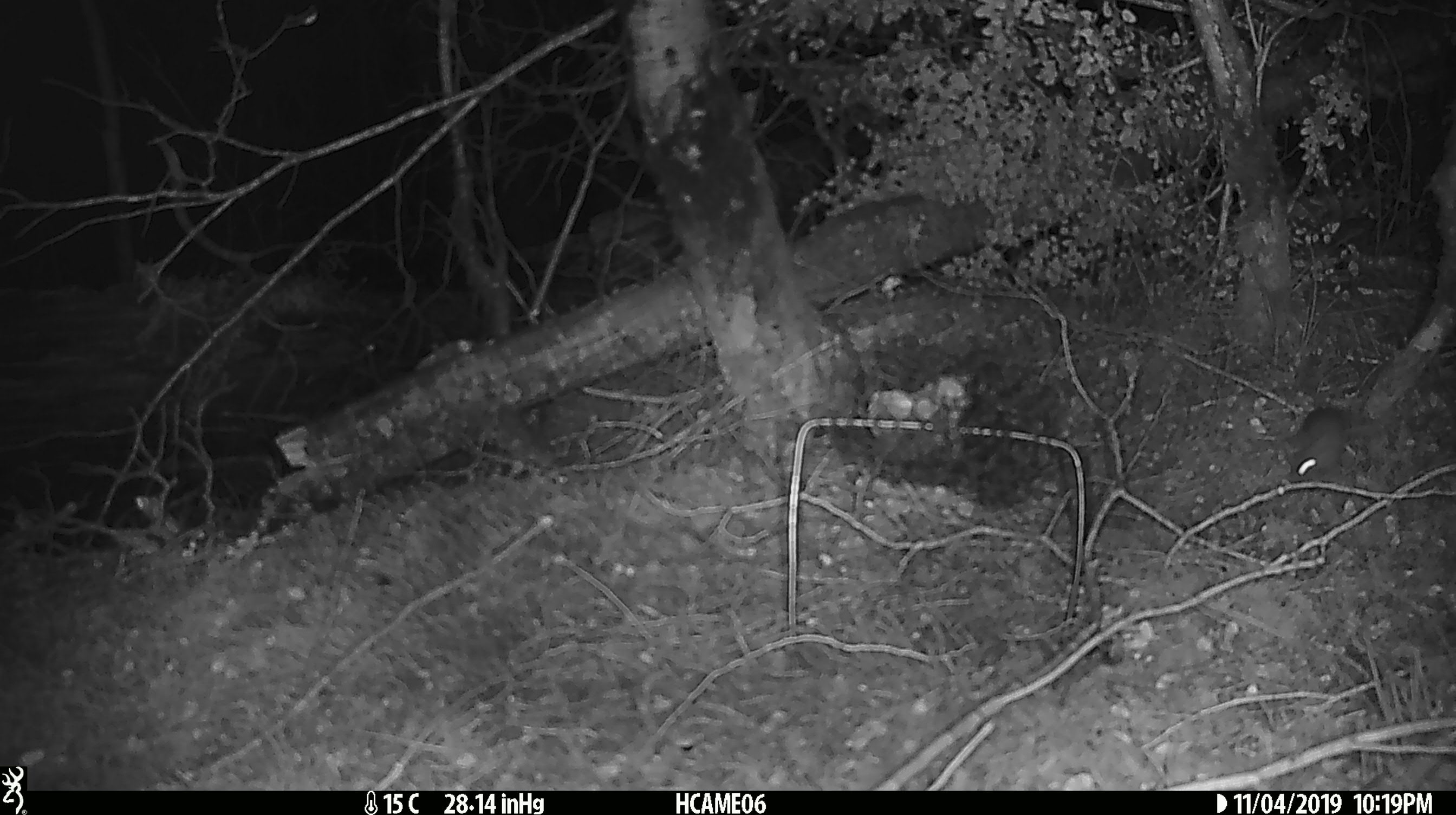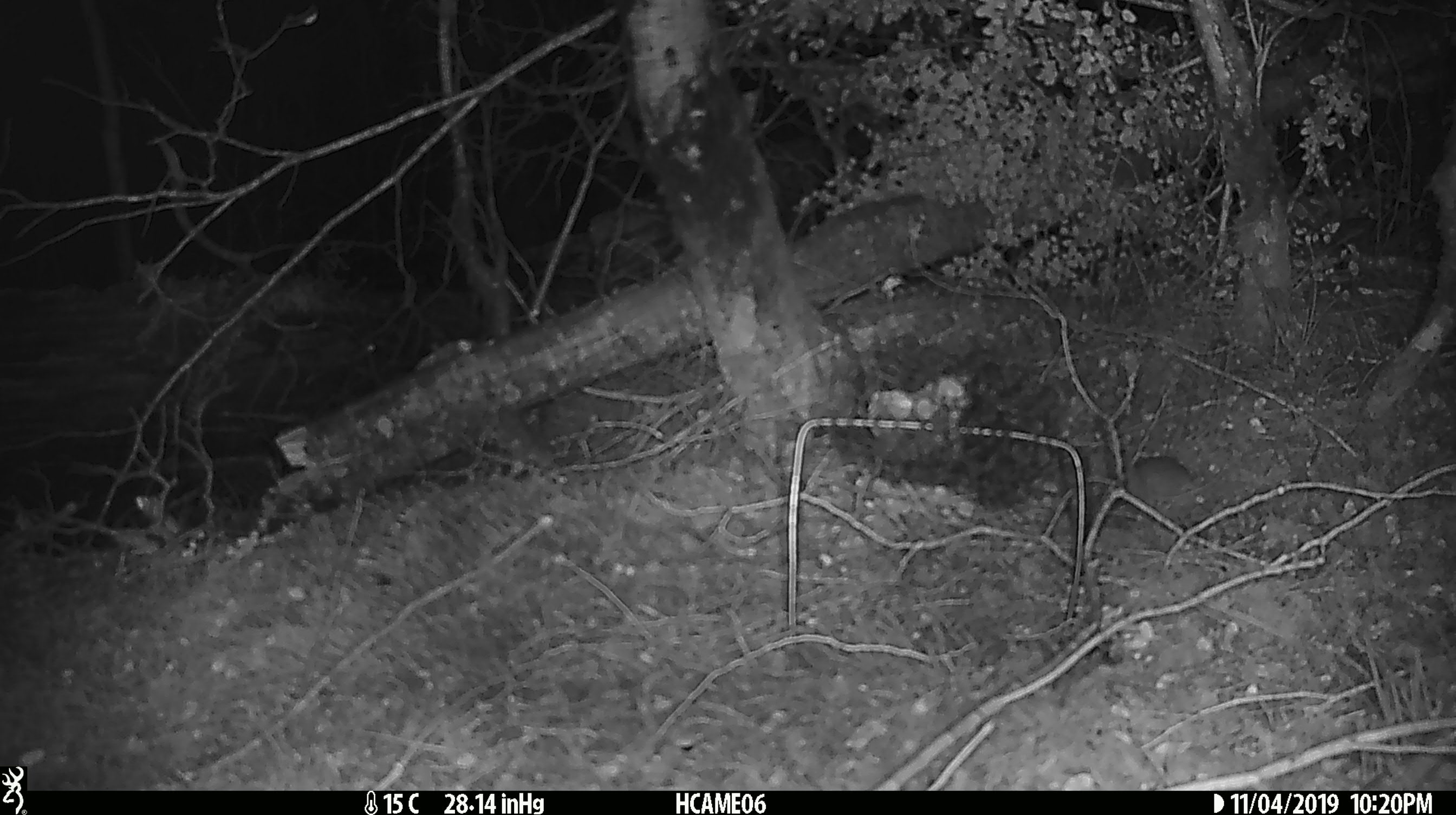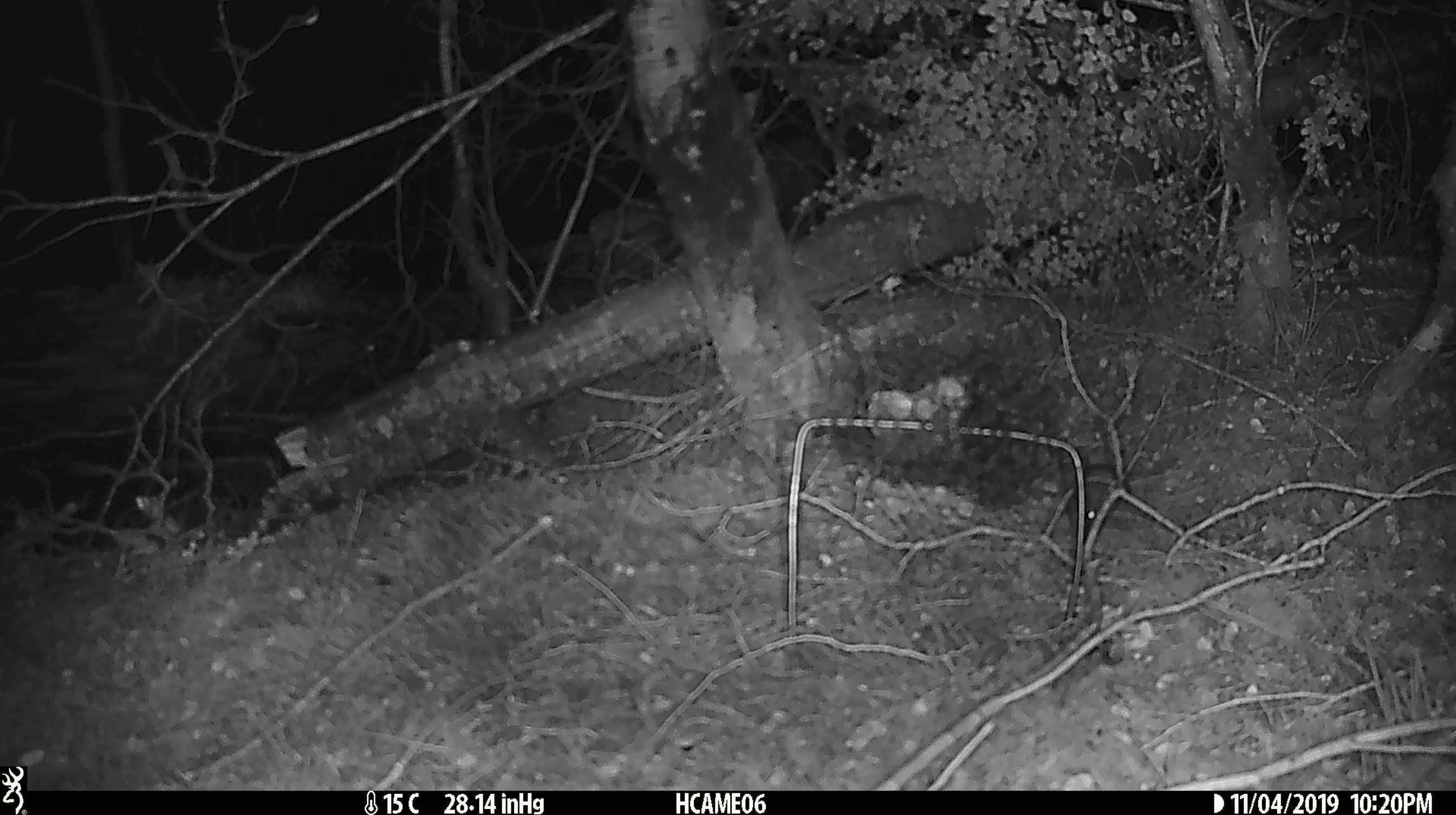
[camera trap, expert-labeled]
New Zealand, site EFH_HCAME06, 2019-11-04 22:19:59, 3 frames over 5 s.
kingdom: Animalia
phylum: Chordata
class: Mammalia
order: Rodentia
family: Muridae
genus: Mus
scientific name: Mus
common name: mouse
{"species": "mouse (Mus)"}